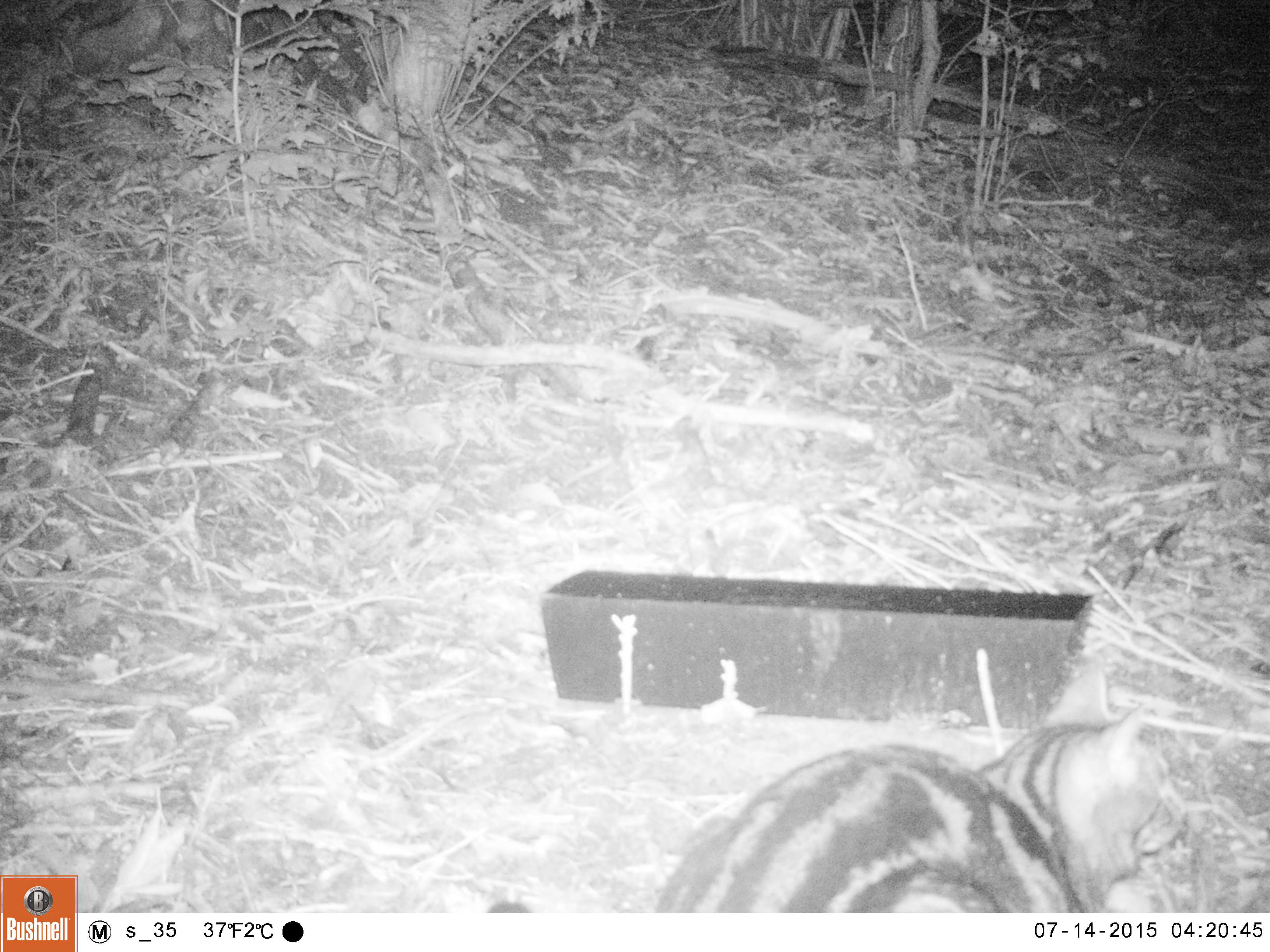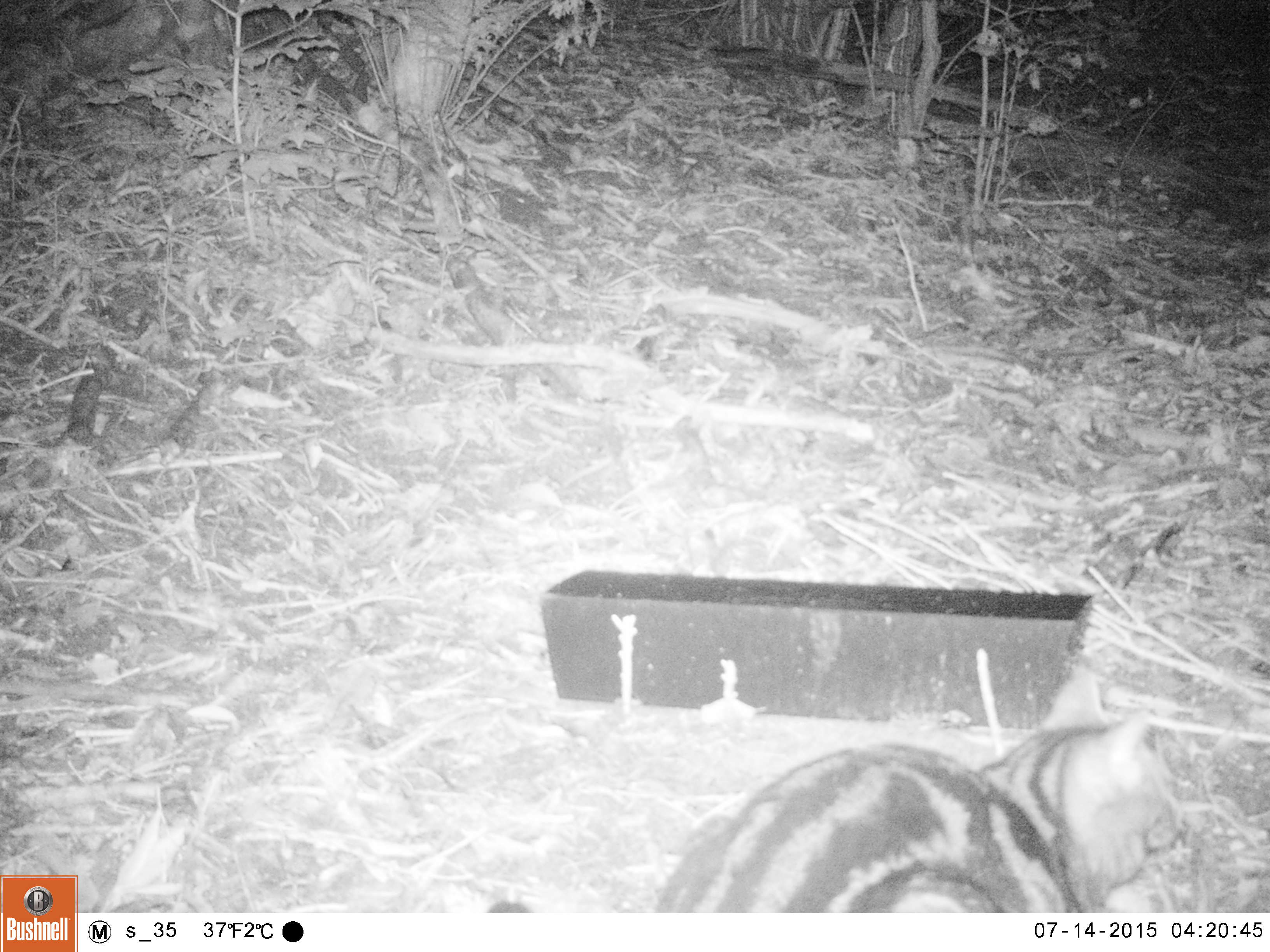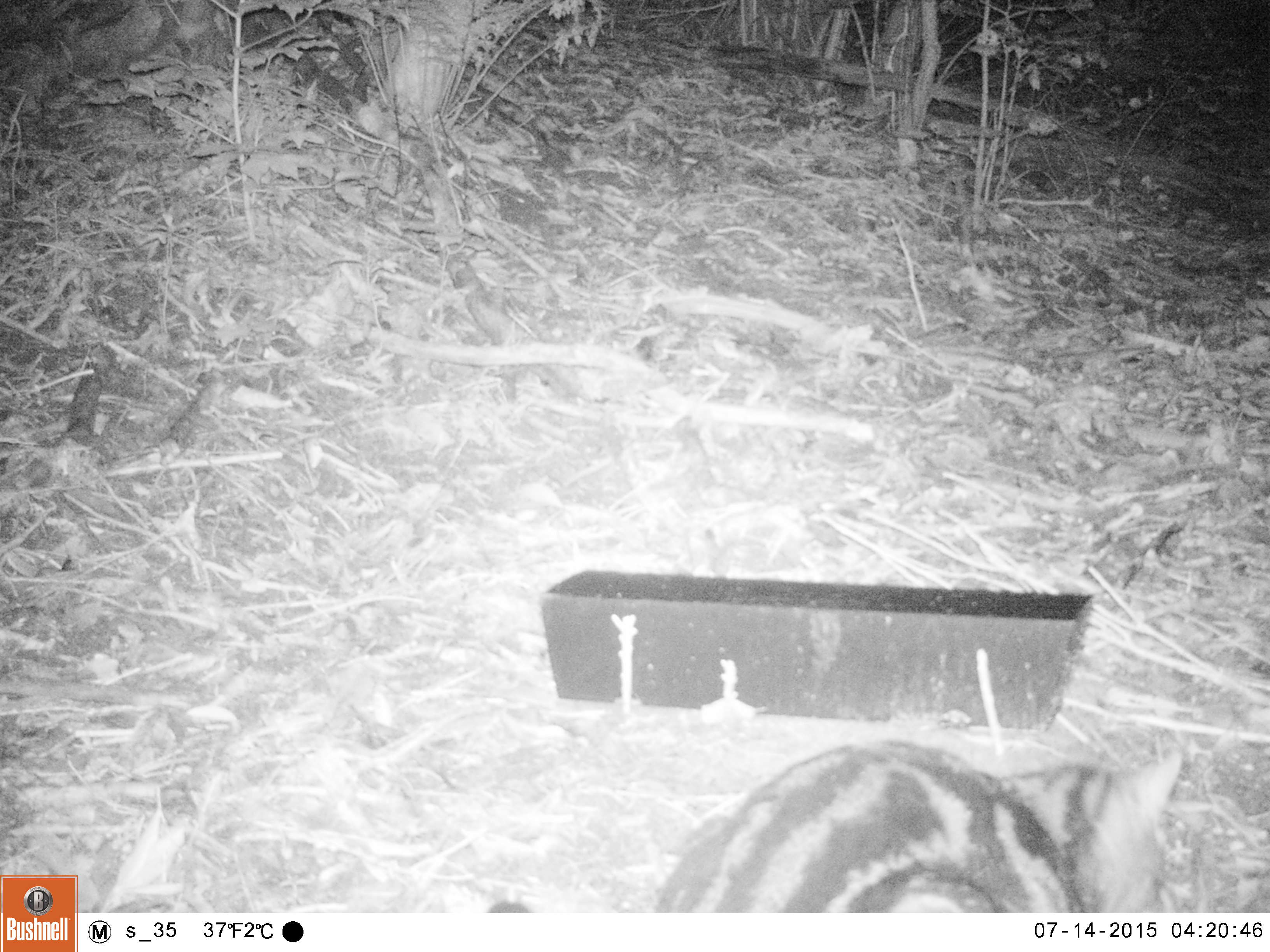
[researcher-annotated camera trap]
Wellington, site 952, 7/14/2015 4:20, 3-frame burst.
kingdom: Animalia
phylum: Chordata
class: Mammalia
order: Carnivora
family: Felidae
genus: Felis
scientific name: Felis catus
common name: cat